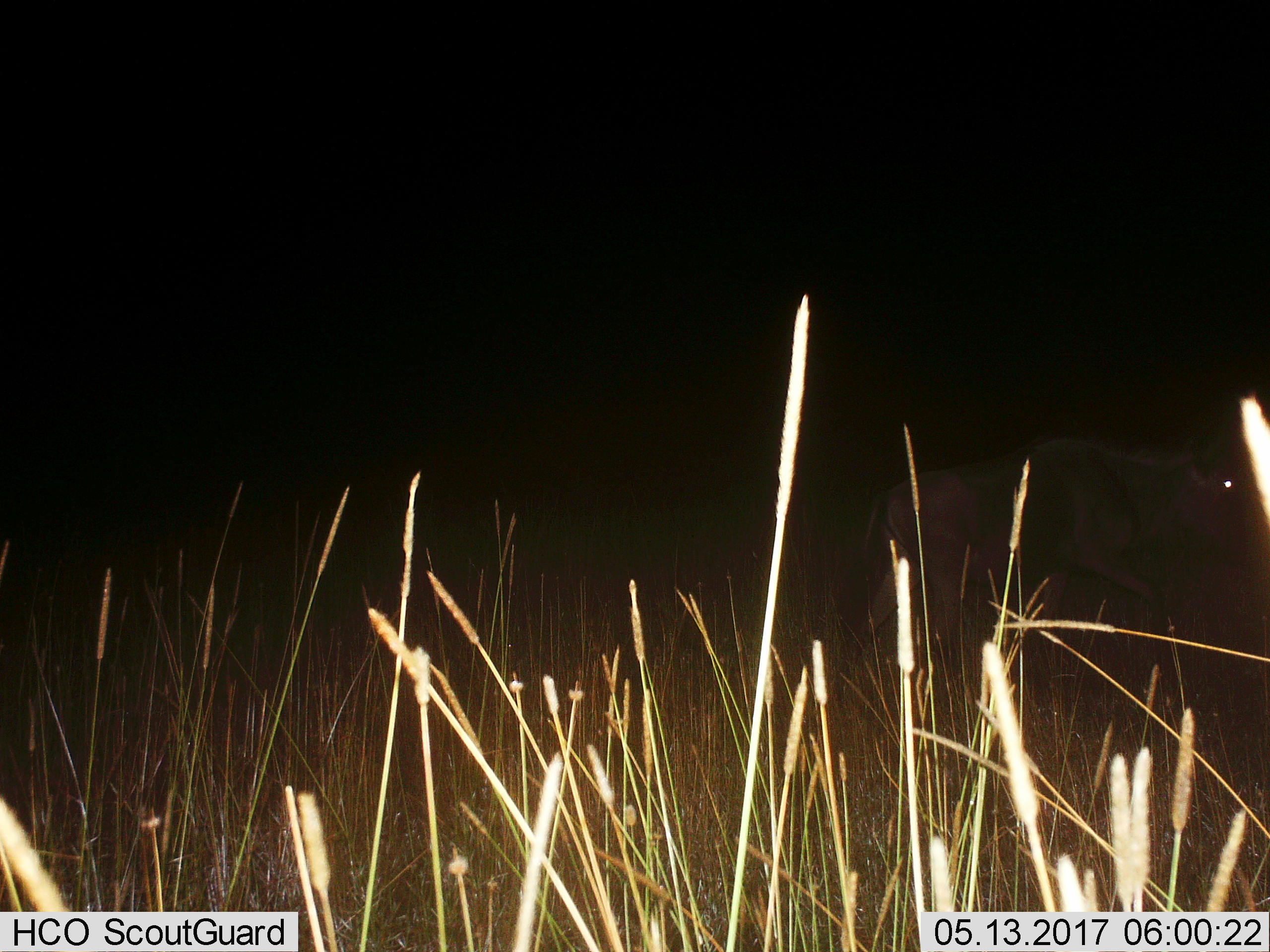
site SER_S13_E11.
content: unidentified animal